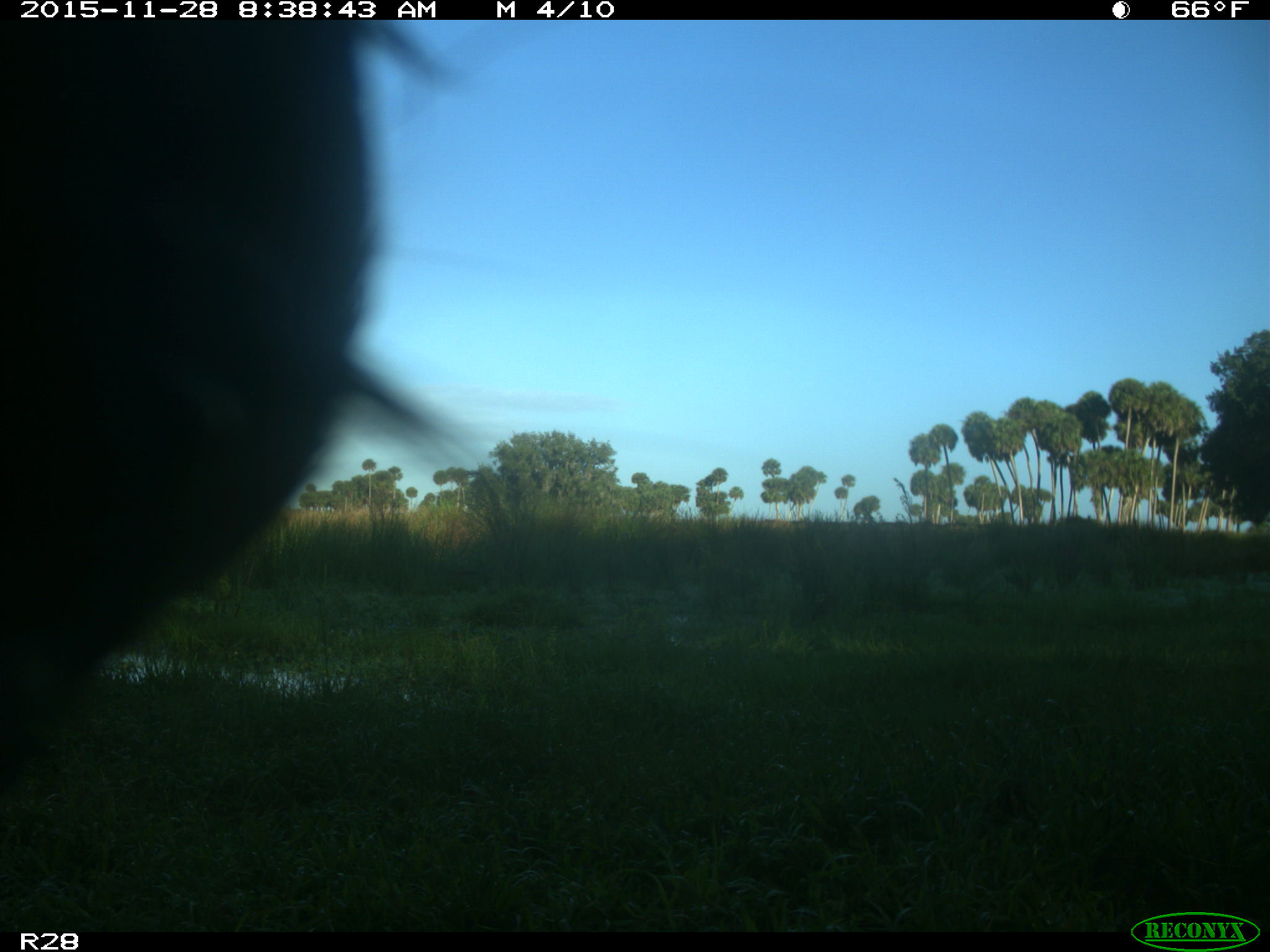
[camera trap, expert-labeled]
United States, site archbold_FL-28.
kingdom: Animalia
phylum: Chordata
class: Mammalia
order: Artiodactyla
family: Bovidae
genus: Bos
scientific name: Bos taurus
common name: domestic cow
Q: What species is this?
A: Bos taurus (domestic cow).